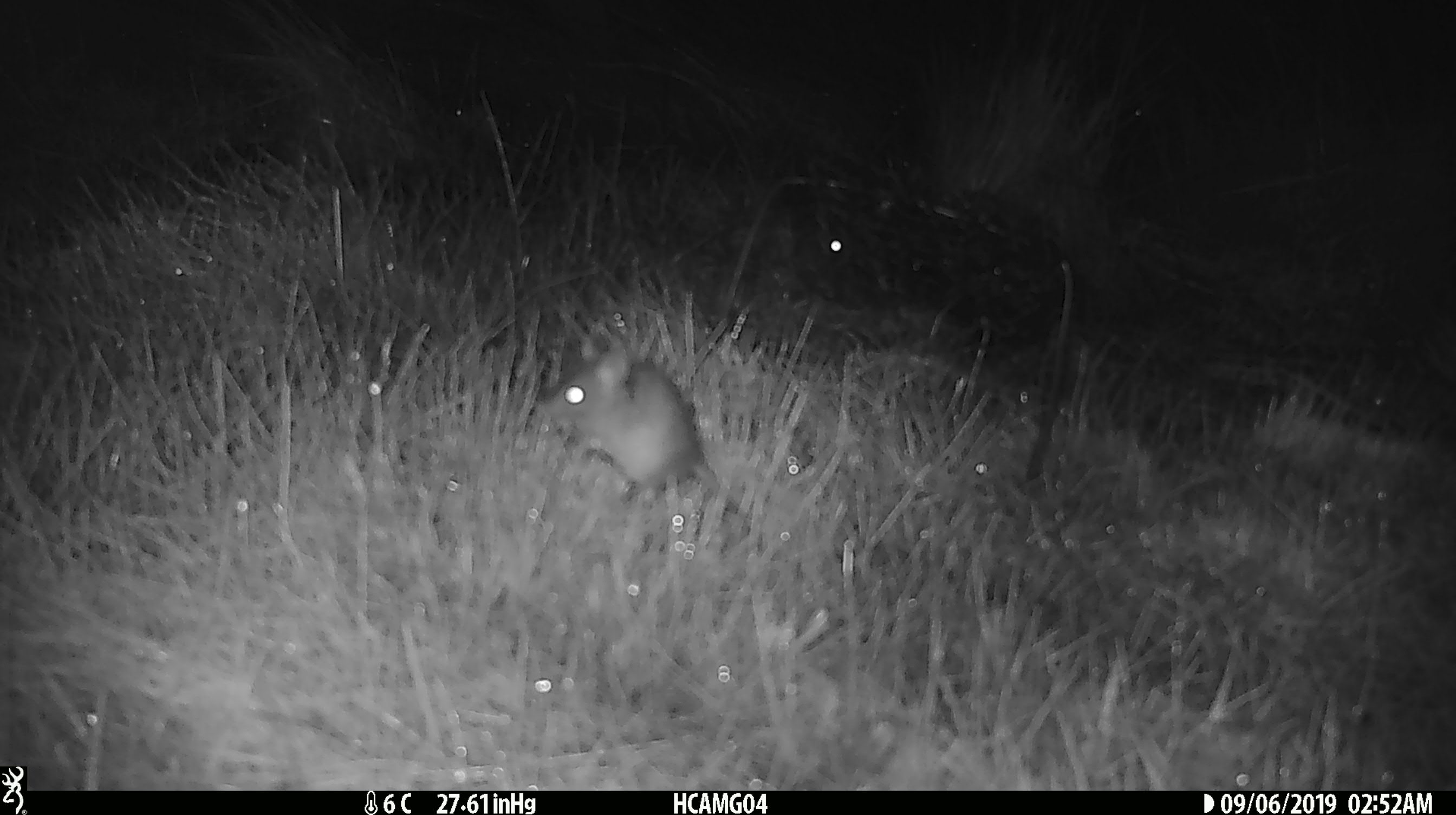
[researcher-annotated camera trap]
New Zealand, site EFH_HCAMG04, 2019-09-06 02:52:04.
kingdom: Animalia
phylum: Chordata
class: Mammalia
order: Rodentia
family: Muridae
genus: Mus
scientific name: Mus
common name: mouse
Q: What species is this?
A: Mouse (Mus).